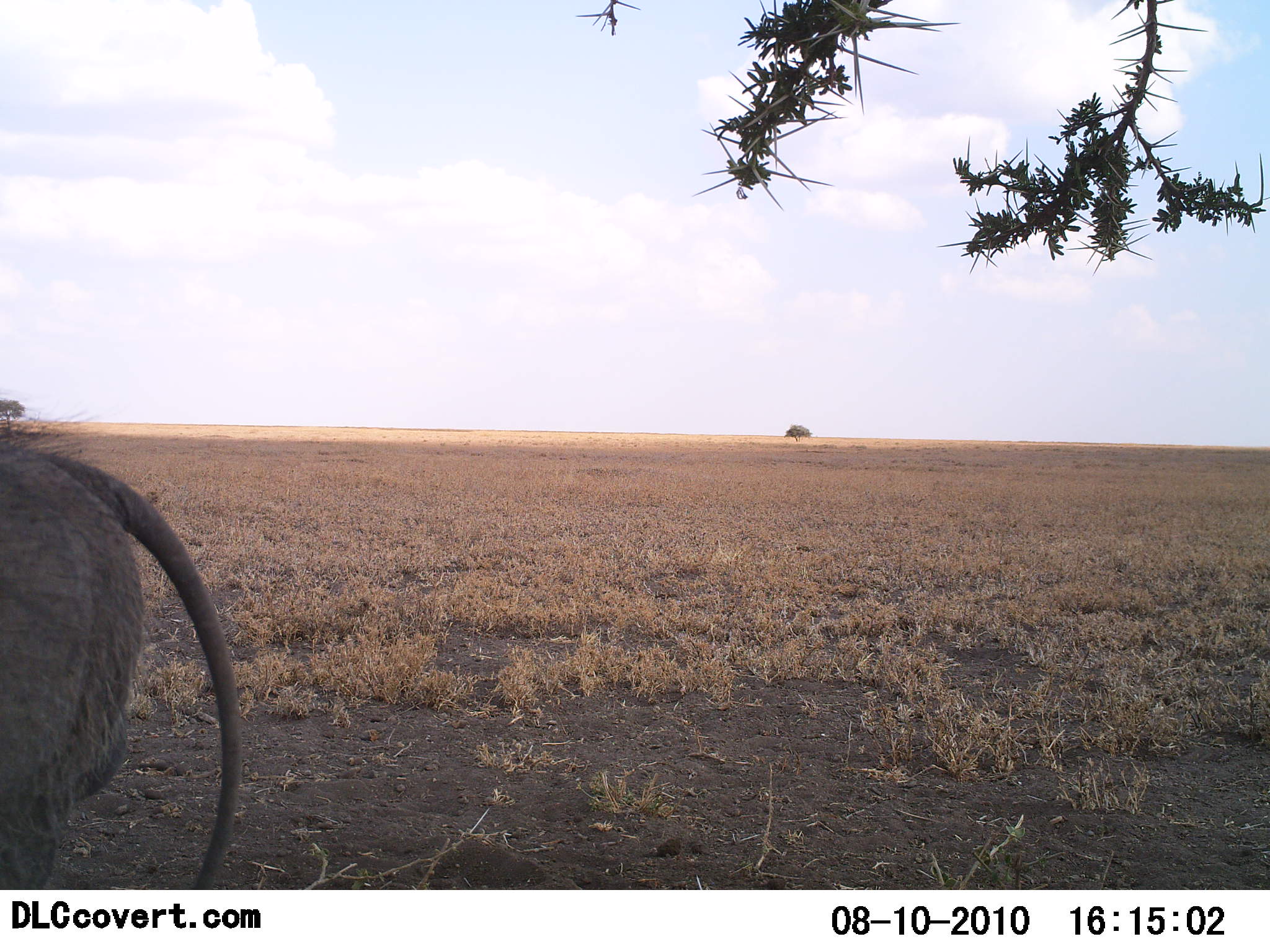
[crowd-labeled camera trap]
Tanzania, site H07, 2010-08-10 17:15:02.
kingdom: Animalia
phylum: Chordata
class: Mammalia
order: Artiodactyla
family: Suidae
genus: Phacochoerus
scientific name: Phacochoerus africanus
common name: warthog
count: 1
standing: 92%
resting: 0%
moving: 8%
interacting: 0%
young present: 0%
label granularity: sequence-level